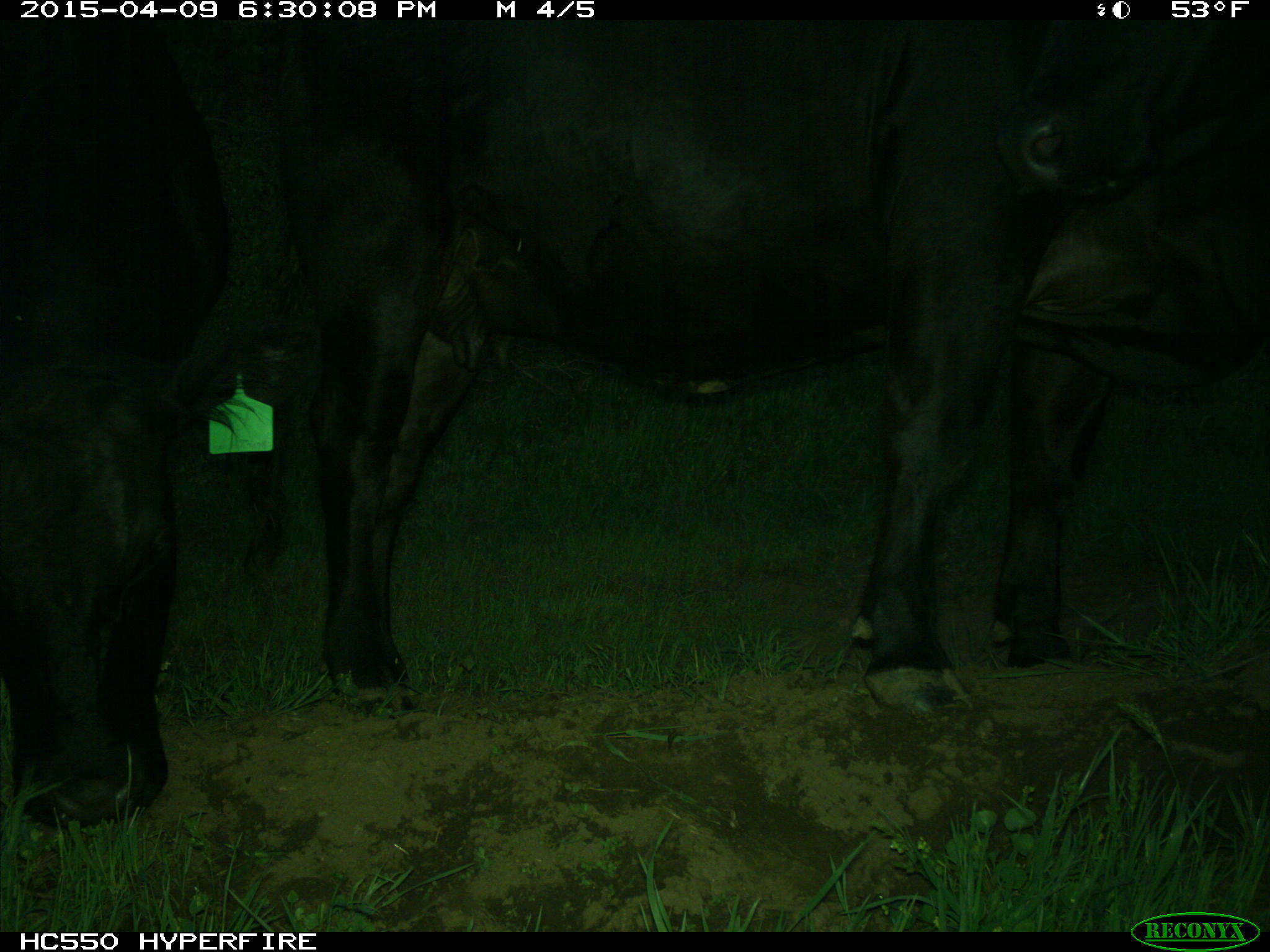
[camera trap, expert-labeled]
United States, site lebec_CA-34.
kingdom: Animalia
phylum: Chordata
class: Mammalia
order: Artiodactyla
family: Bovidae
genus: Bos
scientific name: Bos taurus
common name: domestic cow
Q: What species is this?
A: Bos taurus (domestic cow).